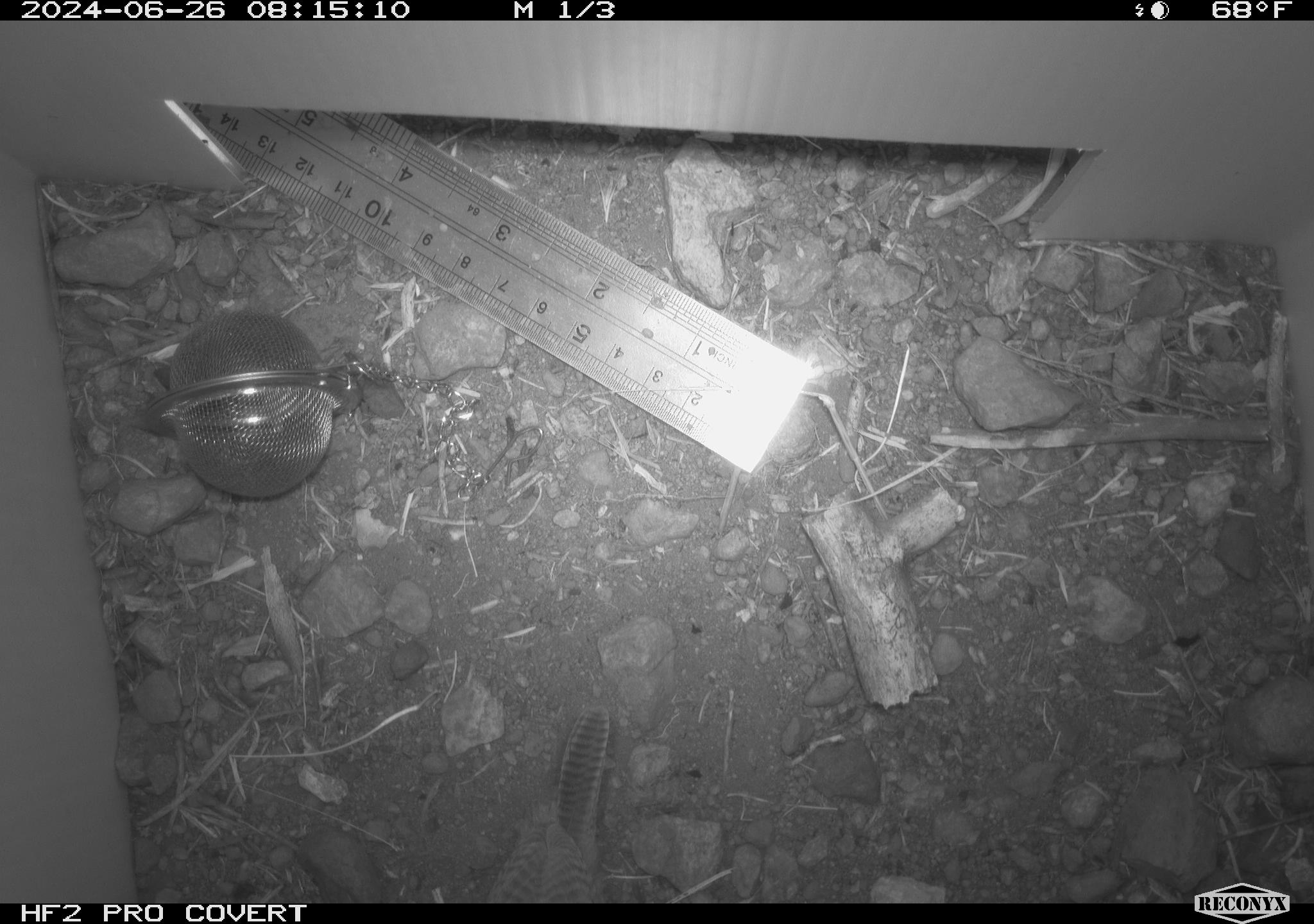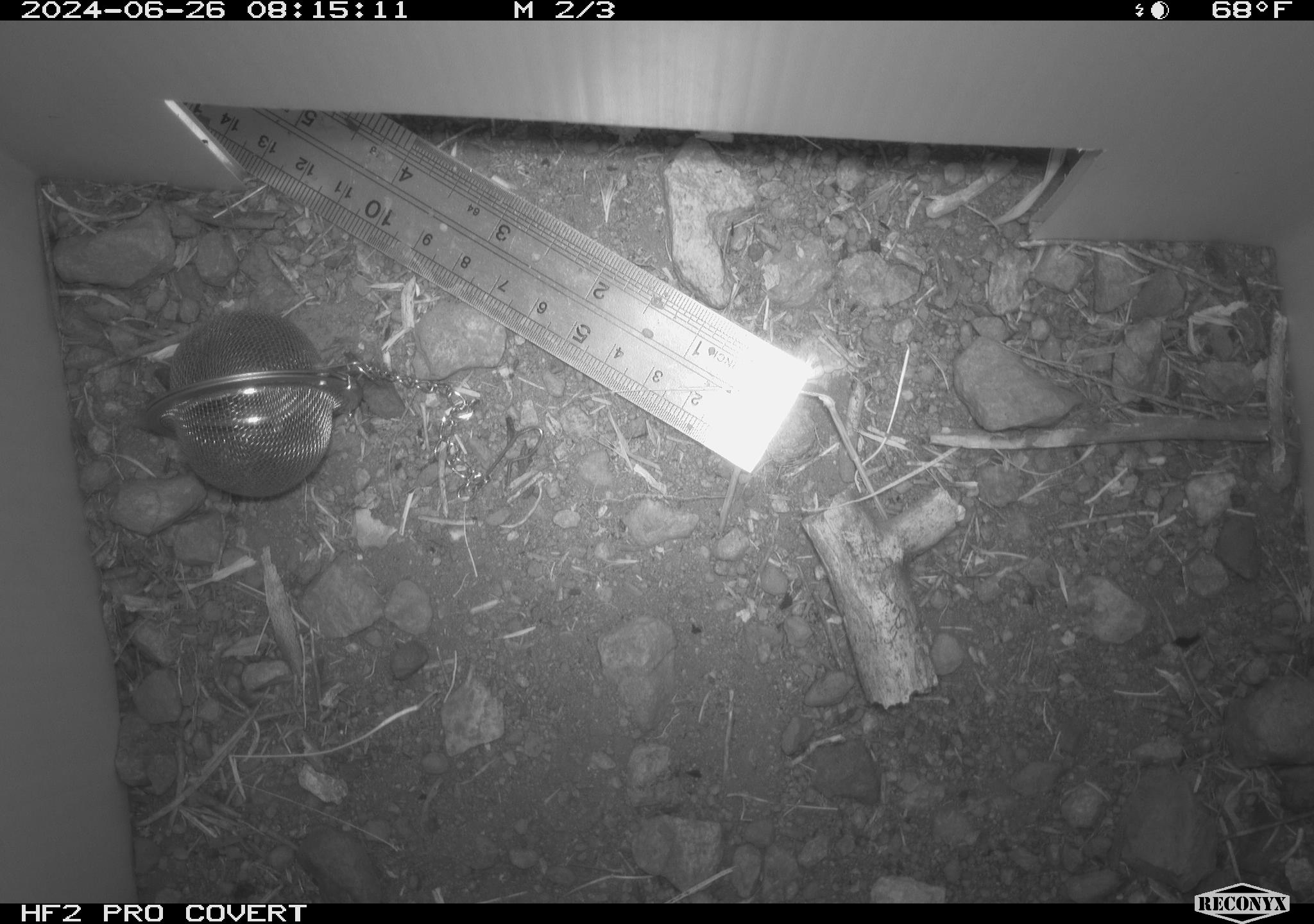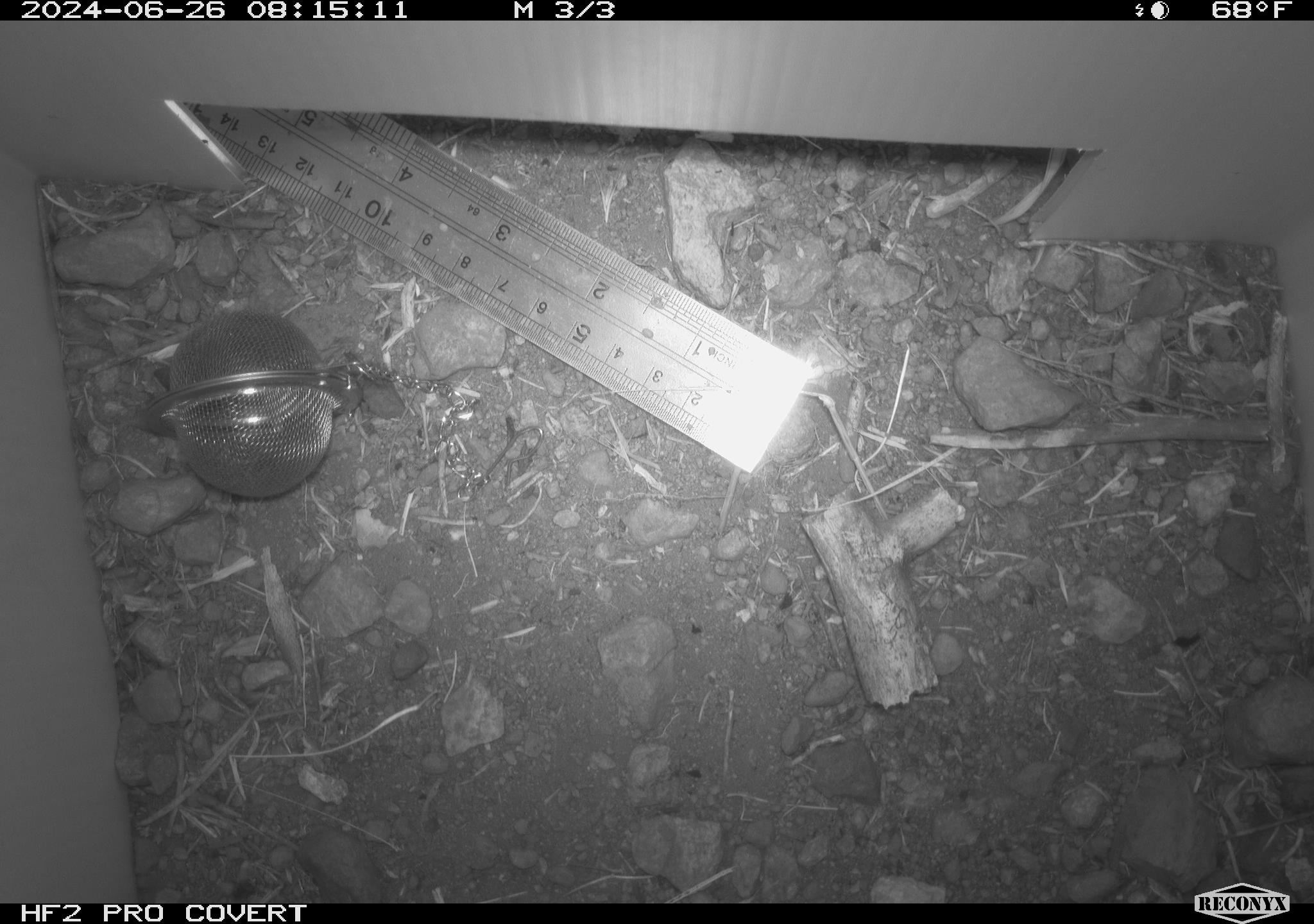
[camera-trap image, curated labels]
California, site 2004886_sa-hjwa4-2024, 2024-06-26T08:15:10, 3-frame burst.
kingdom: Animalia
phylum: Chordata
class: Aves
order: Passeriformes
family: Troglodytidae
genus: Troglodytes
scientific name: Troglodytes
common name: house wrens, winter wrens, and allies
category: troglodytes species